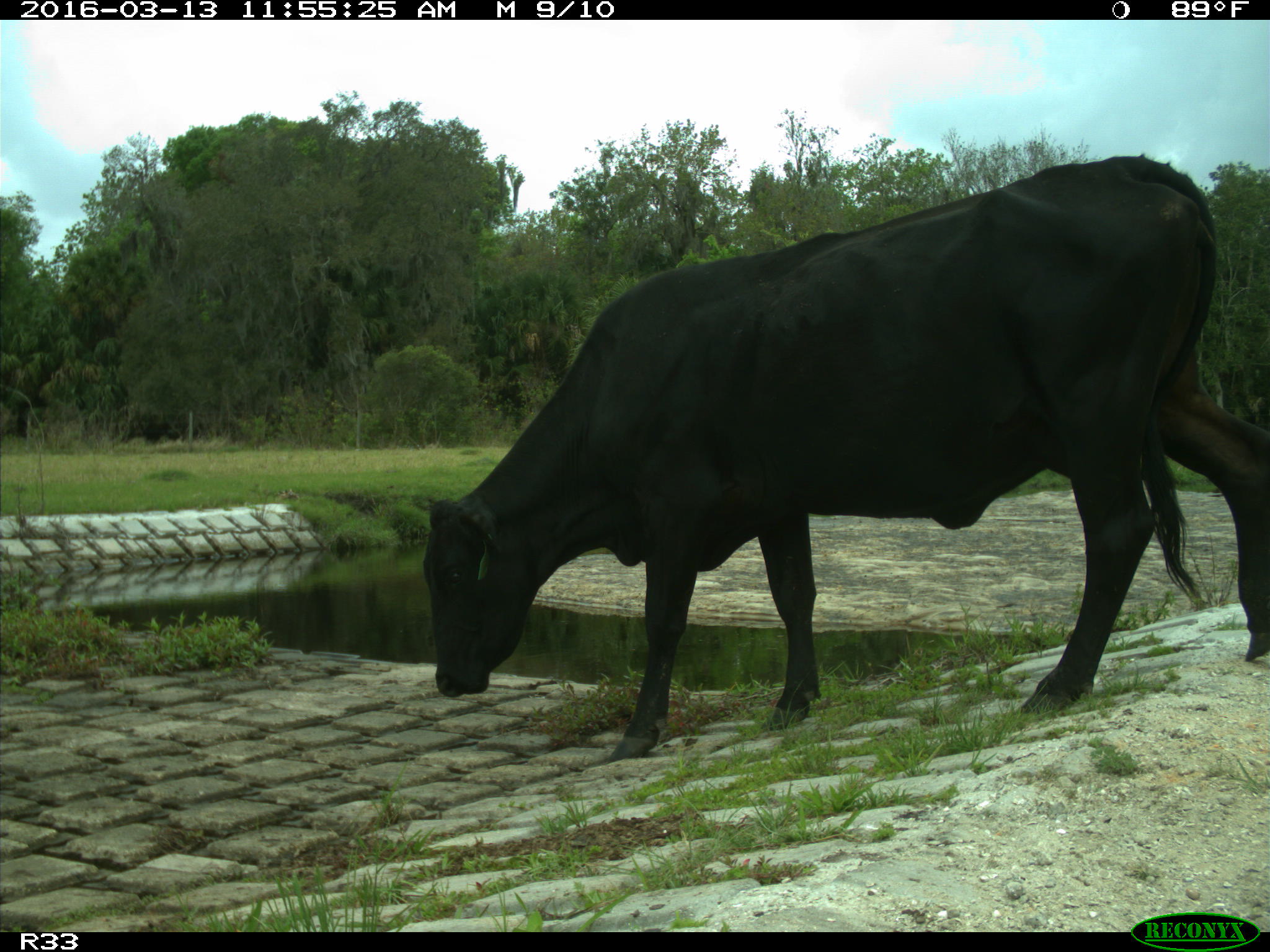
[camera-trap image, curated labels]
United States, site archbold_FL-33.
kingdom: Animalia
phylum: Chordata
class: Mammalia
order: Artiodactyla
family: Bovidae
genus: Bos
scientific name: Bos taurus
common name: domestic cow